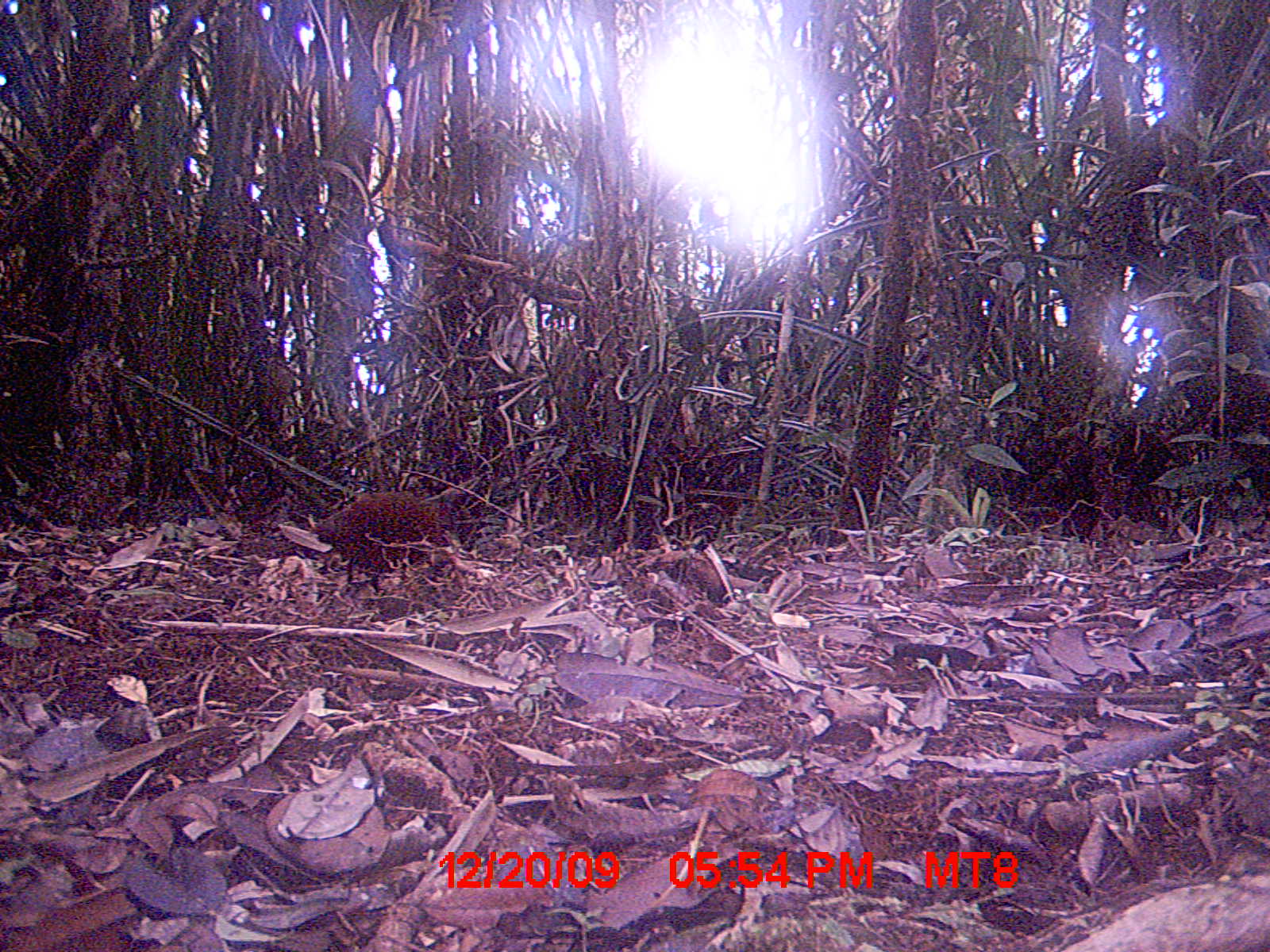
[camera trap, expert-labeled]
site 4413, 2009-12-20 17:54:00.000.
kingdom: Animalia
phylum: Chordata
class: Mammalia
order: Rodentia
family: Nesomyidae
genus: Eliurus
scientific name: Eliurus penicillatus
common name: white-tipped tufted-tailed rat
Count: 2.